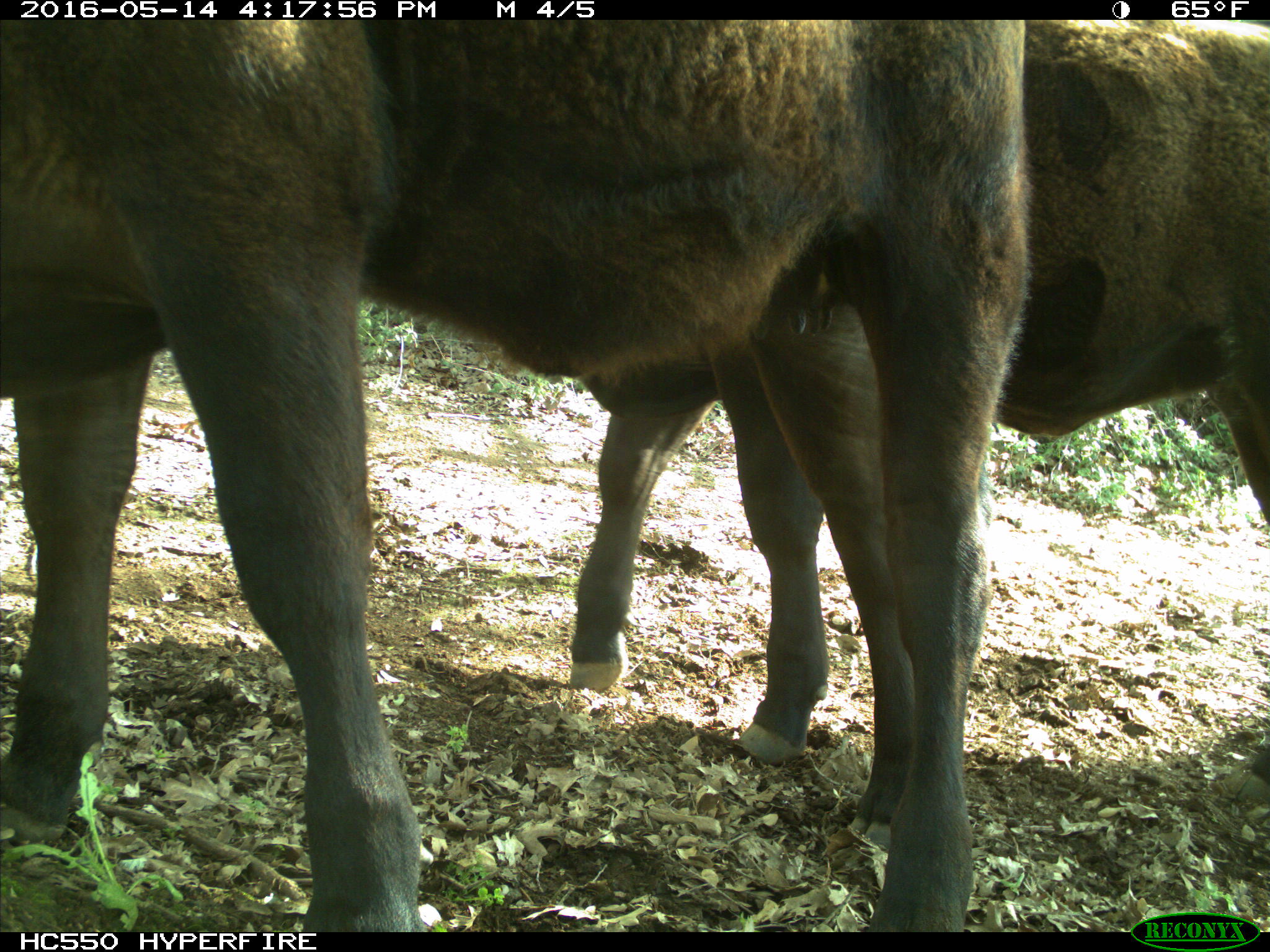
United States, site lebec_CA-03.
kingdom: Animalia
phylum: Chordata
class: Mammalia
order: Artiodactyla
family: Bovidae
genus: Bos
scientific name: Bos taurus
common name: domestic cow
Bos taurus (domestic cow).